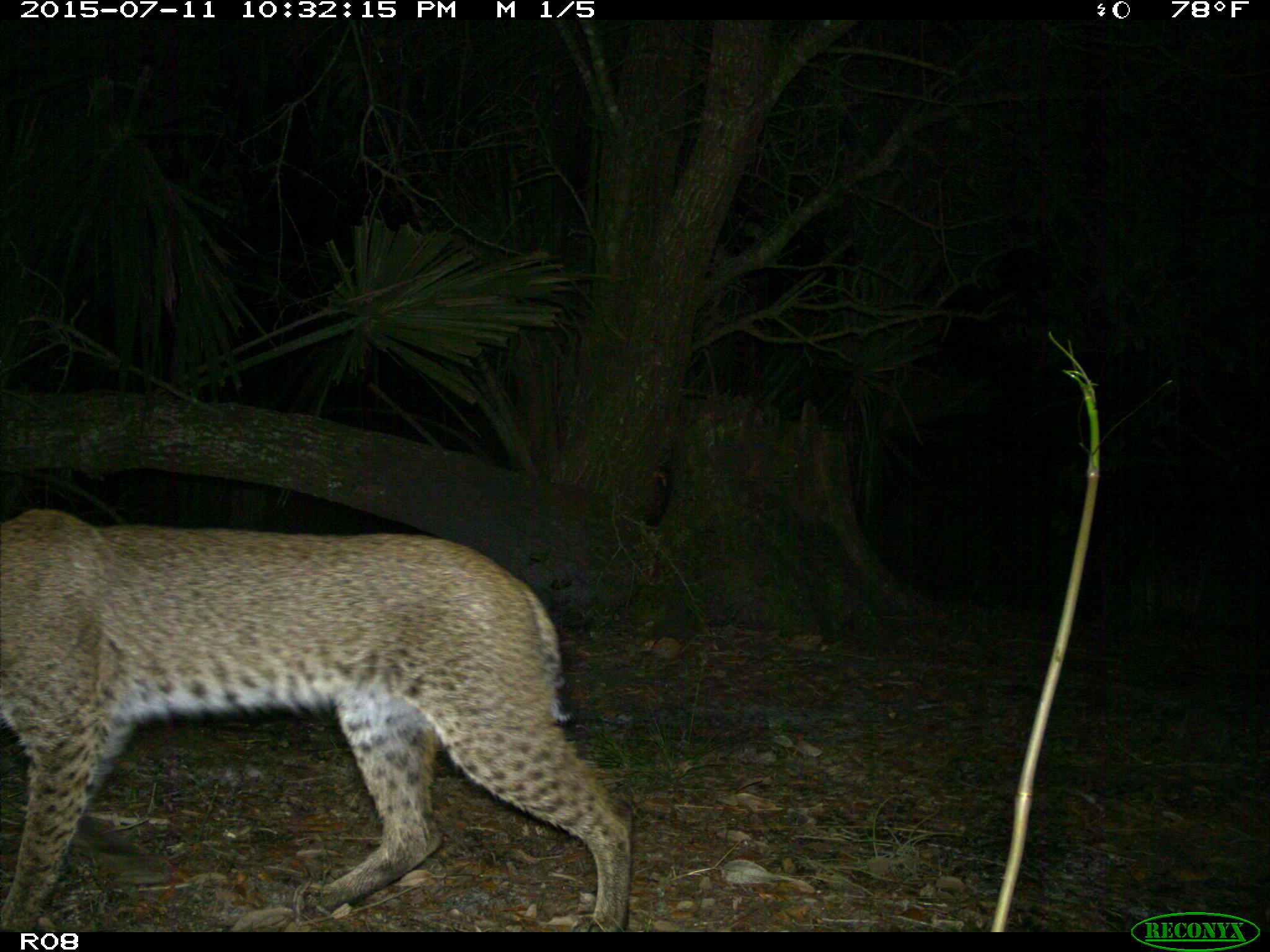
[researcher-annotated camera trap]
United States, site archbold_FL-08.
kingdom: Animalia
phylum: Chordata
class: Mammalia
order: Carnivora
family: Felidae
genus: Lynx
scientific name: Lynx rufus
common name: bobcat